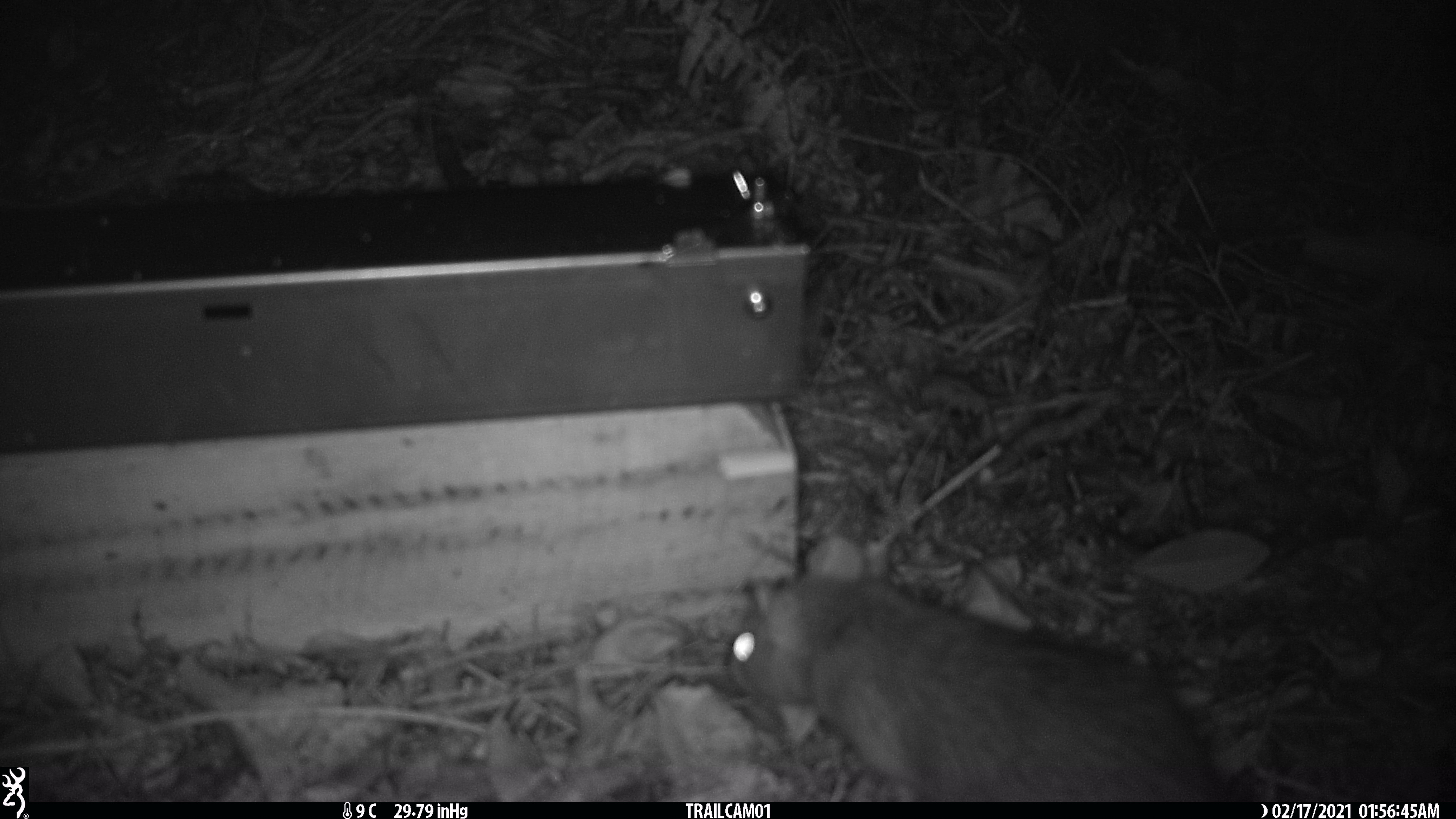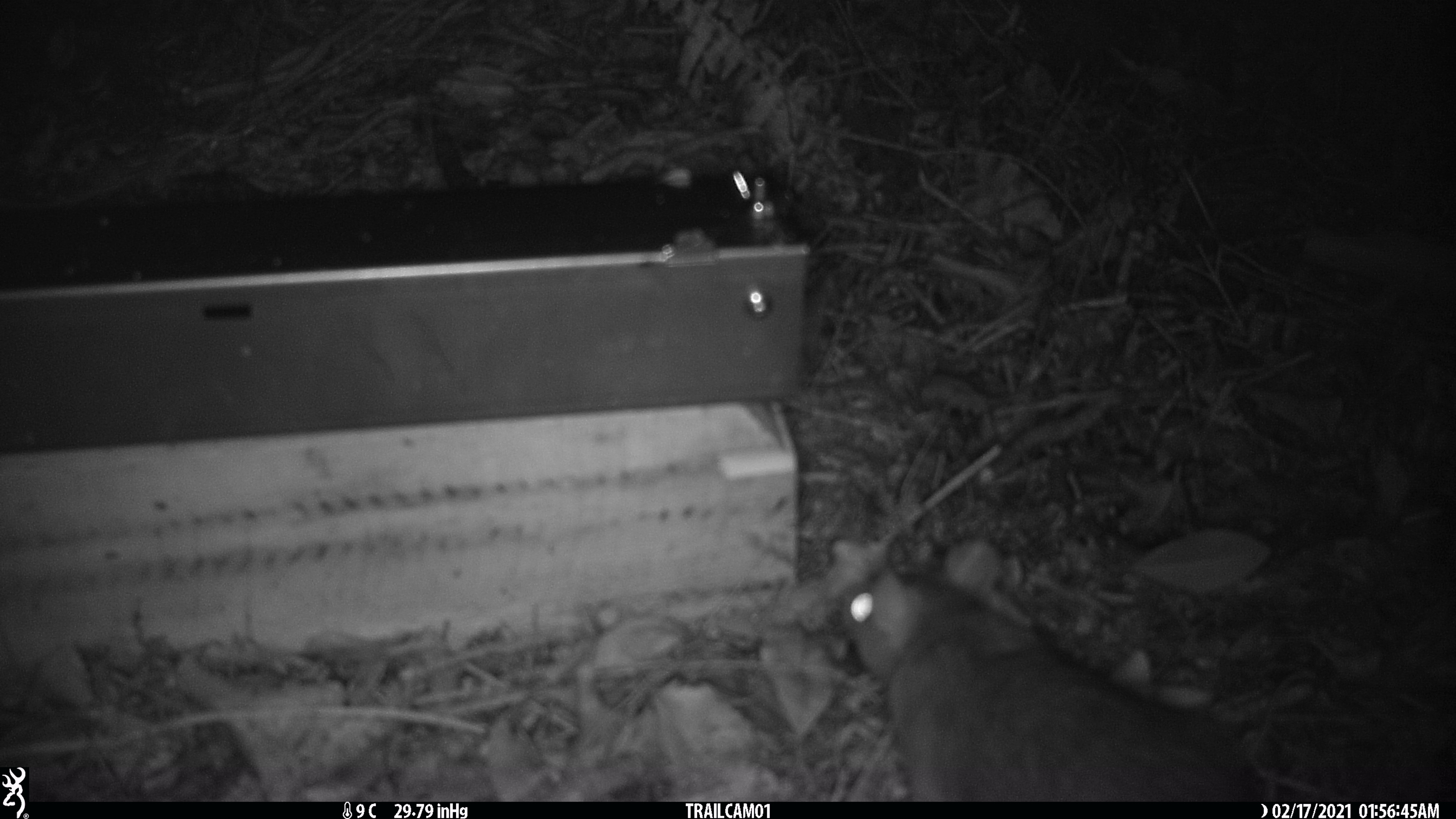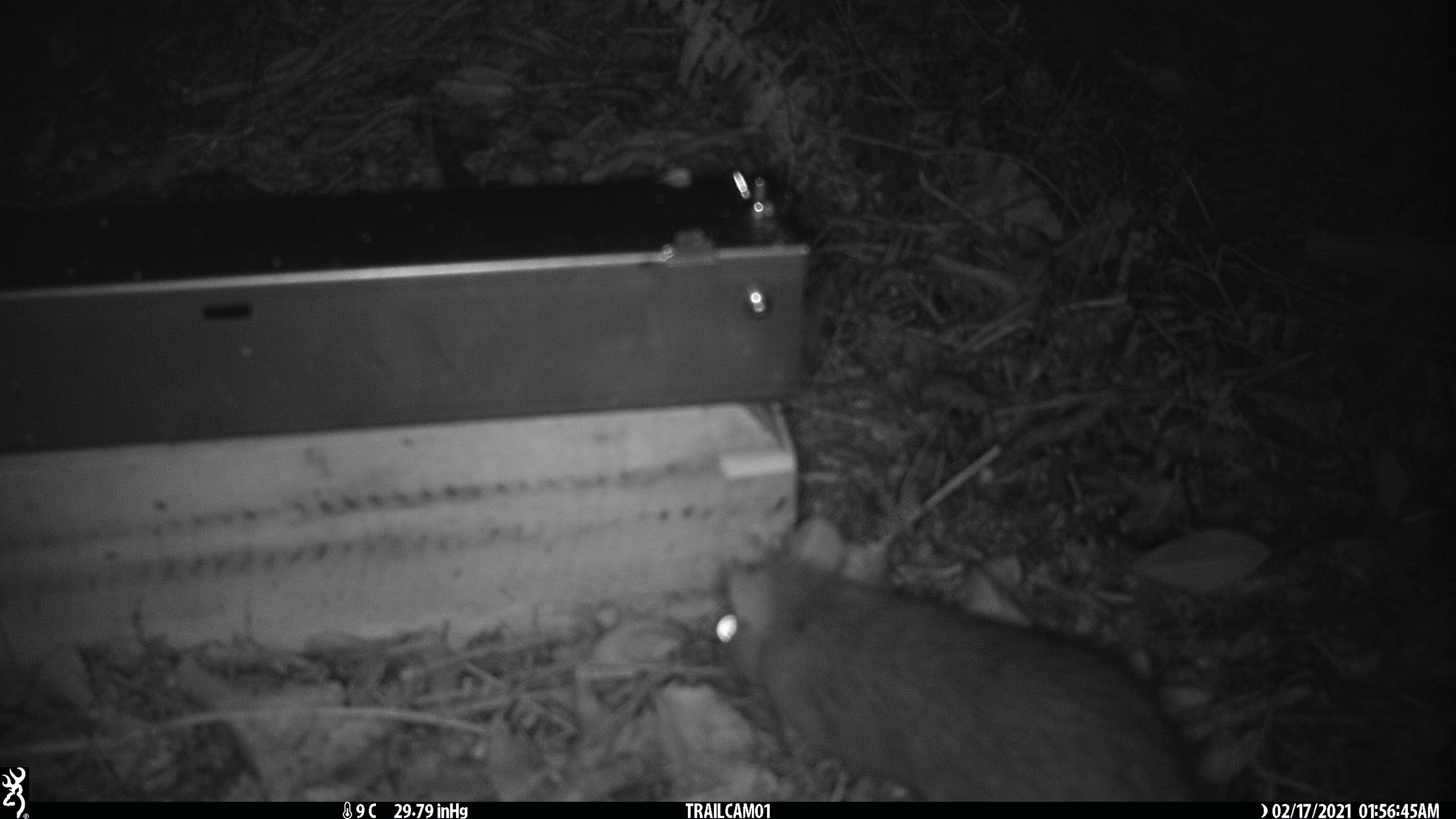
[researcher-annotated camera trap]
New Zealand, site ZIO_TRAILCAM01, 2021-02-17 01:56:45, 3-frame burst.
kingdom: Animalia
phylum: Chordata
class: Mammalia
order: Rodentia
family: Muridae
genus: Rattus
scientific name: Rattus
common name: rat